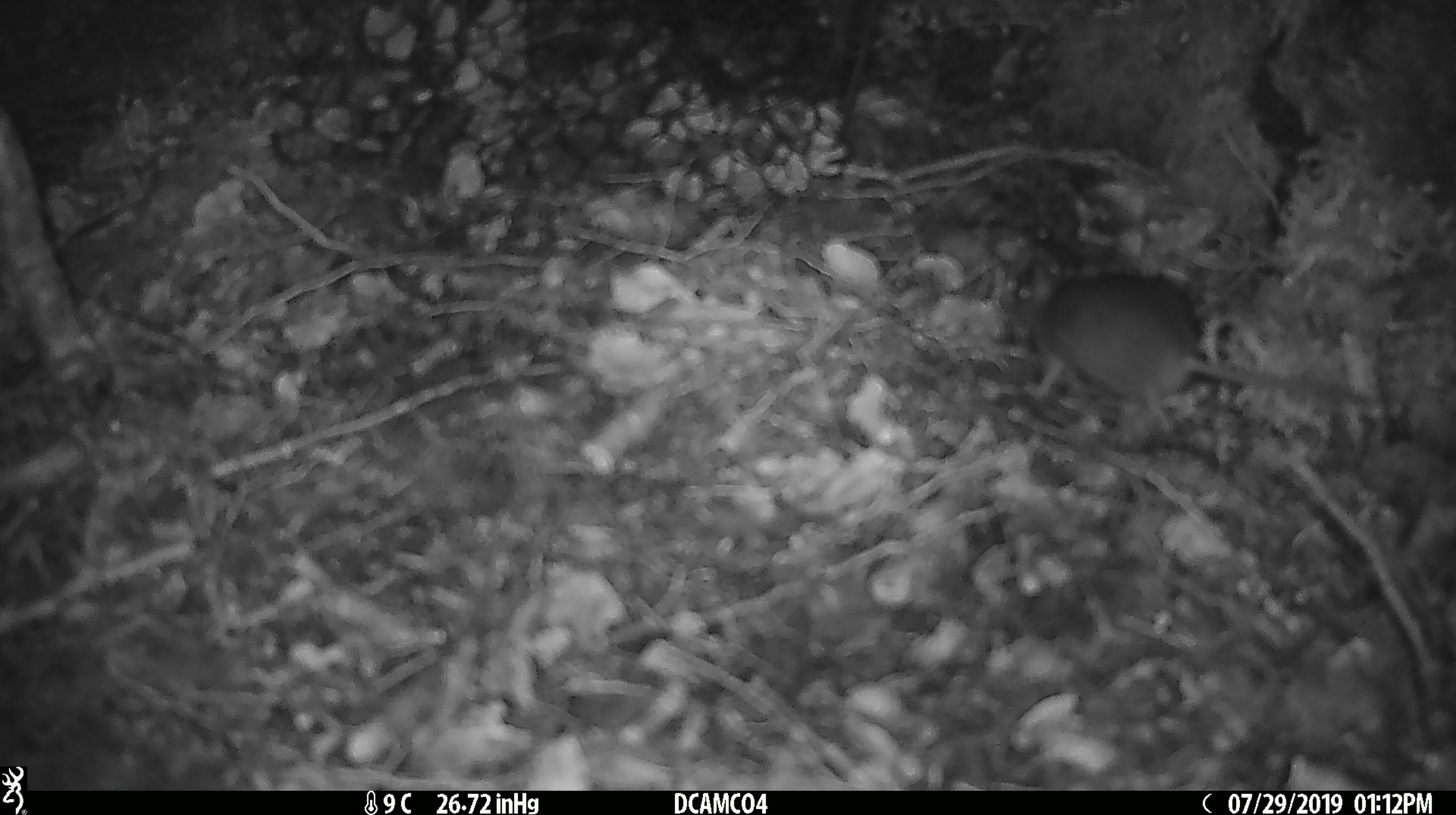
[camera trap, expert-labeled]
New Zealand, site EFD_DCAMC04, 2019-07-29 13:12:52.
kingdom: Animalia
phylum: Chordata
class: Mammalia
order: Rodentia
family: Muridae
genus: Mus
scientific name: Mus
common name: mouse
Mouse (Mus).